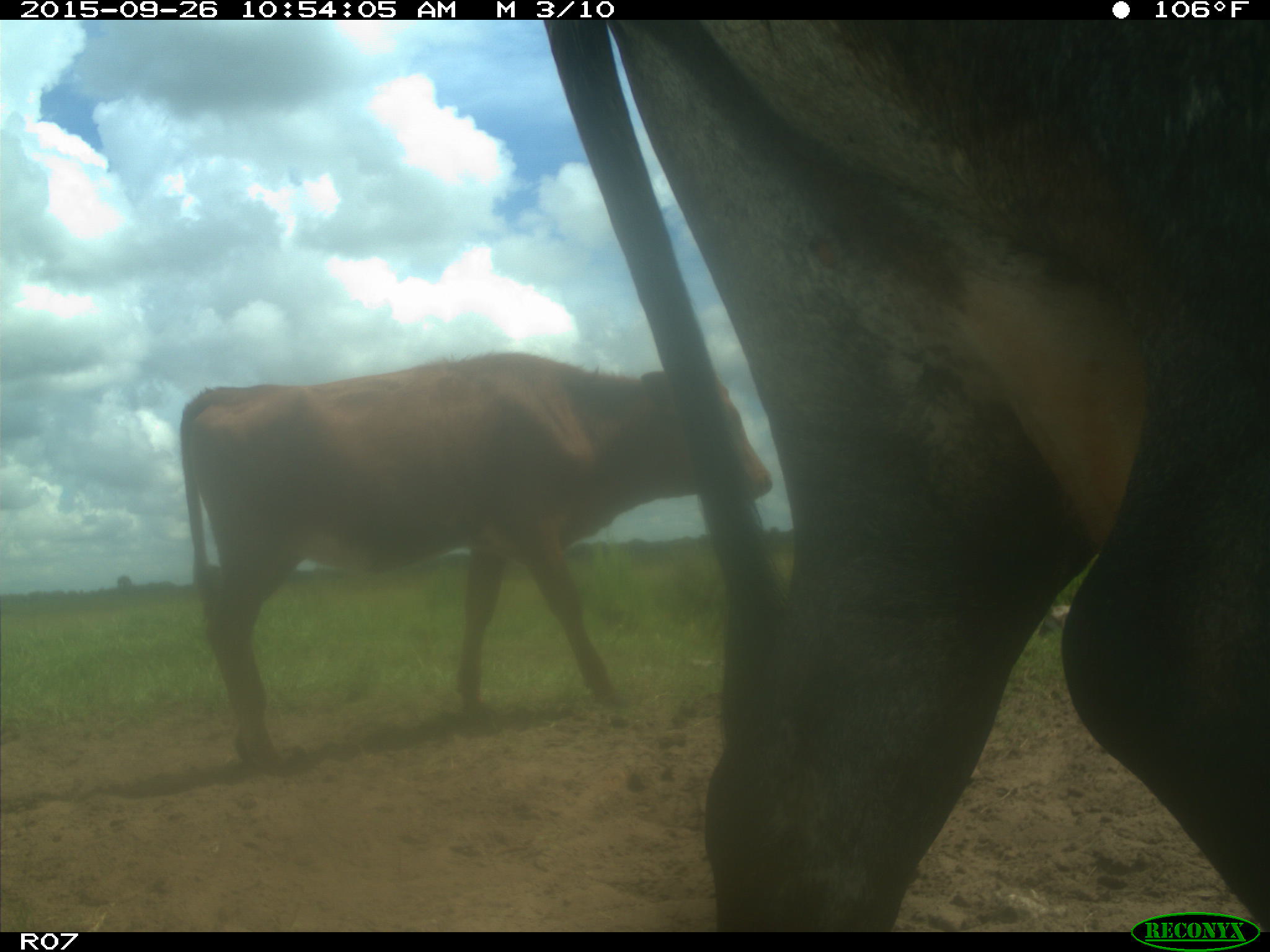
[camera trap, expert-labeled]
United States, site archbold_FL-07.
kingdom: Animalia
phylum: Chordata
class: Mammalia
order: Artiodactyla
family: Bovidae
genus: Bos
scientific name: Bos taurus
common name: domestic cow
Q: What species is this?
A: Bos taurus (domestic cow).